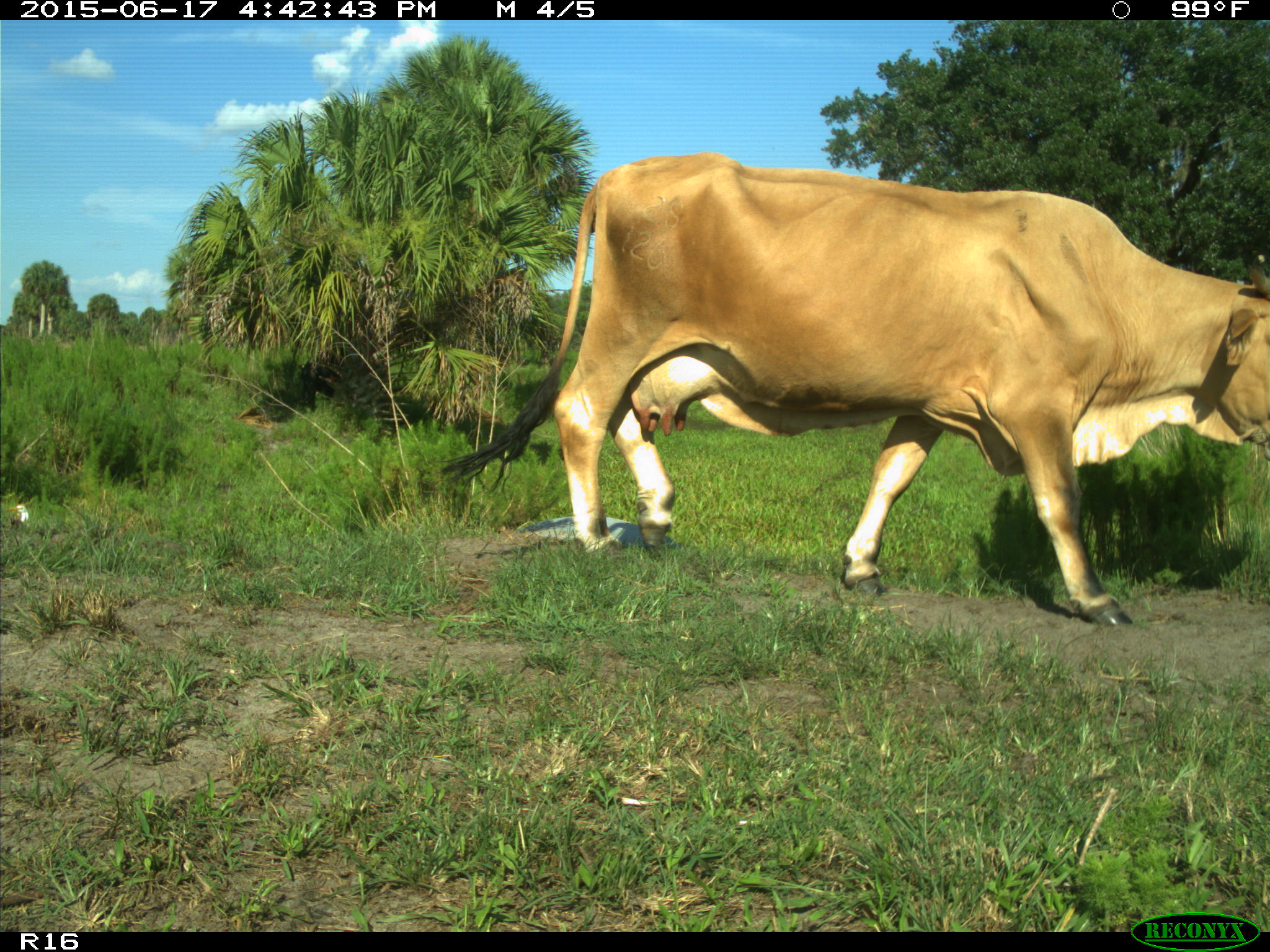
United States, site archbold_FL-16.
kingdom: Animalia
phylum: Chordata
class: Mammalia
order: Artiodactyla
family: Bovidae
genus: Bos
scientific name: Bos taurus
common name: domestic cow